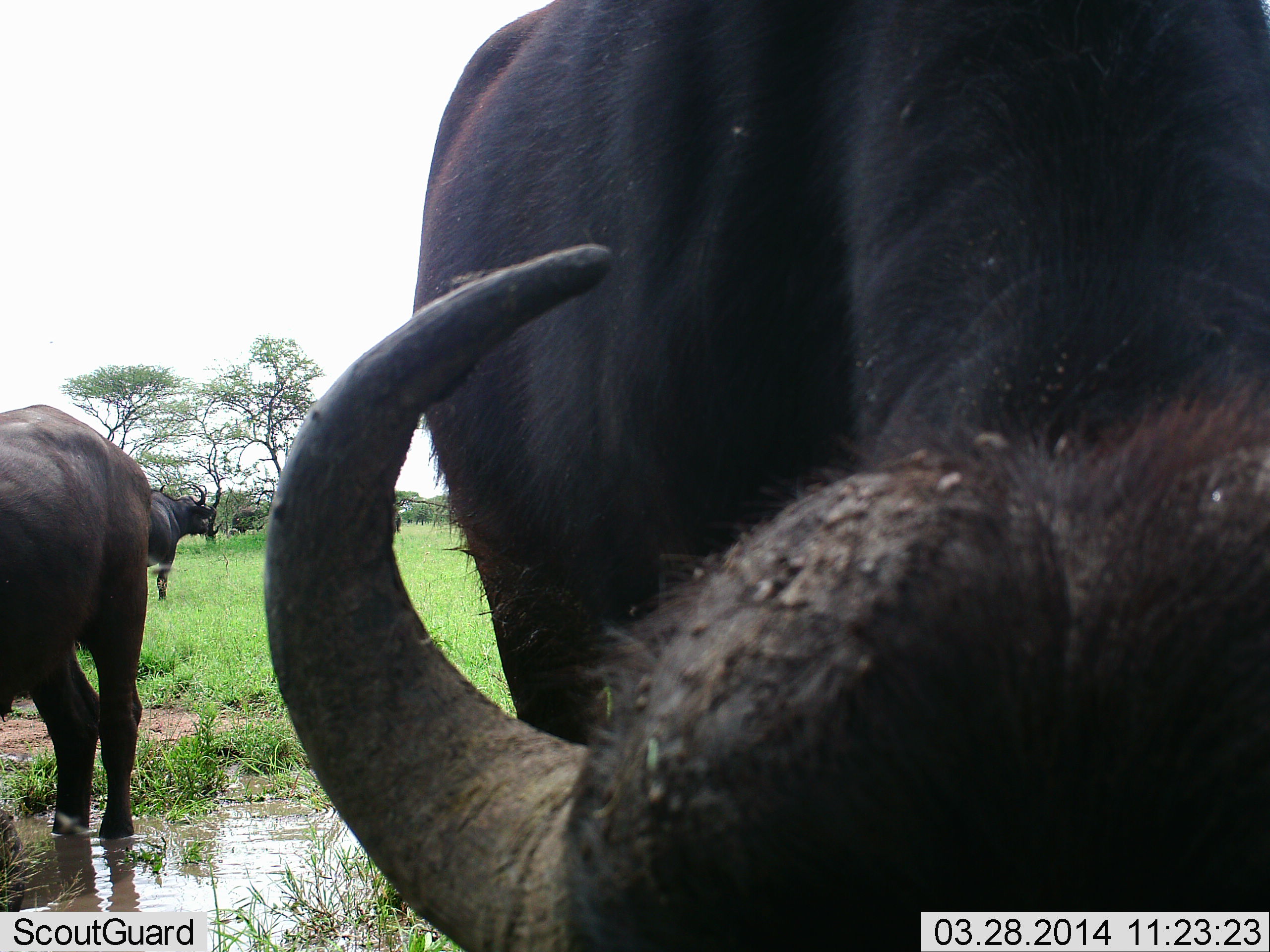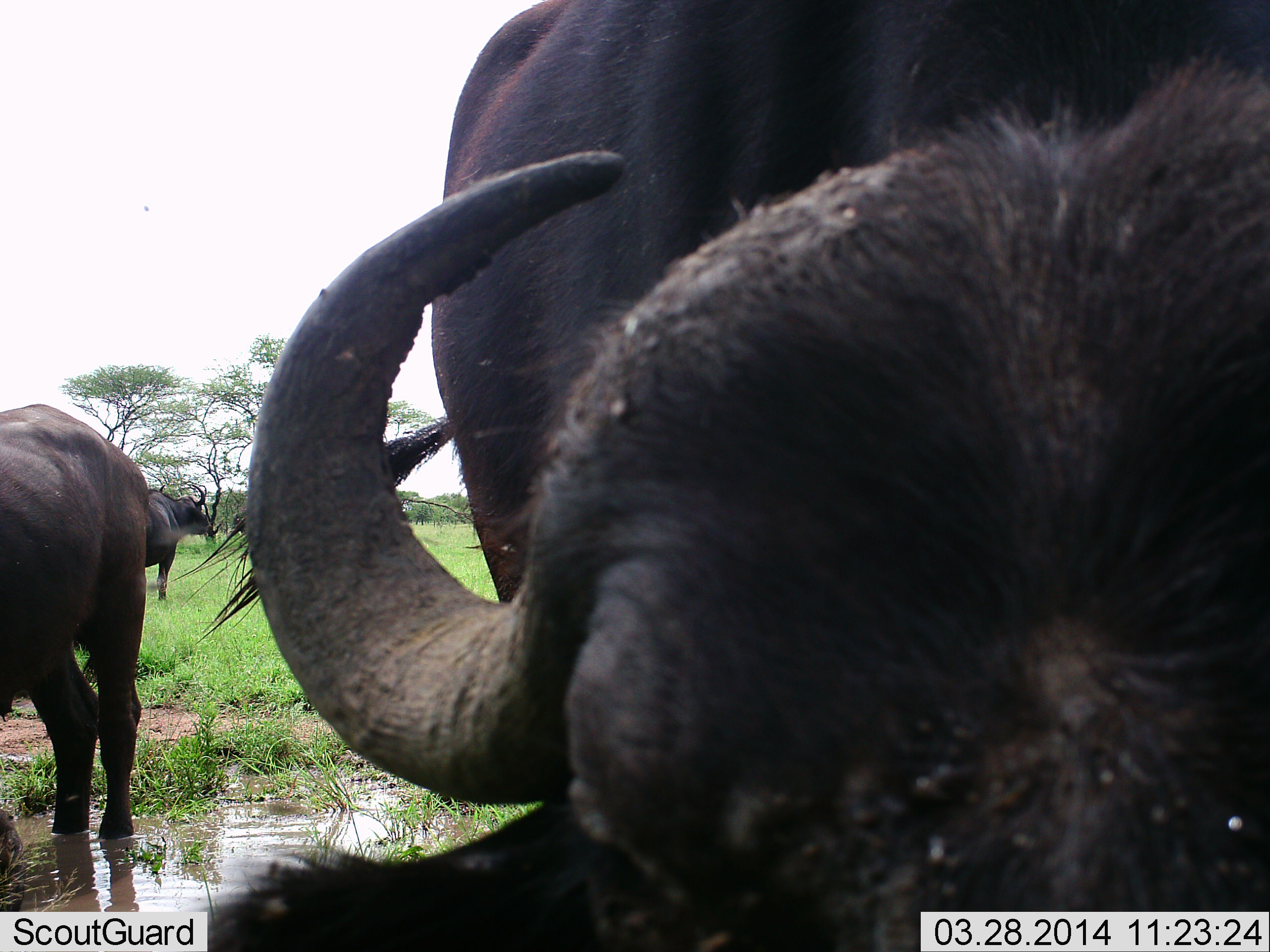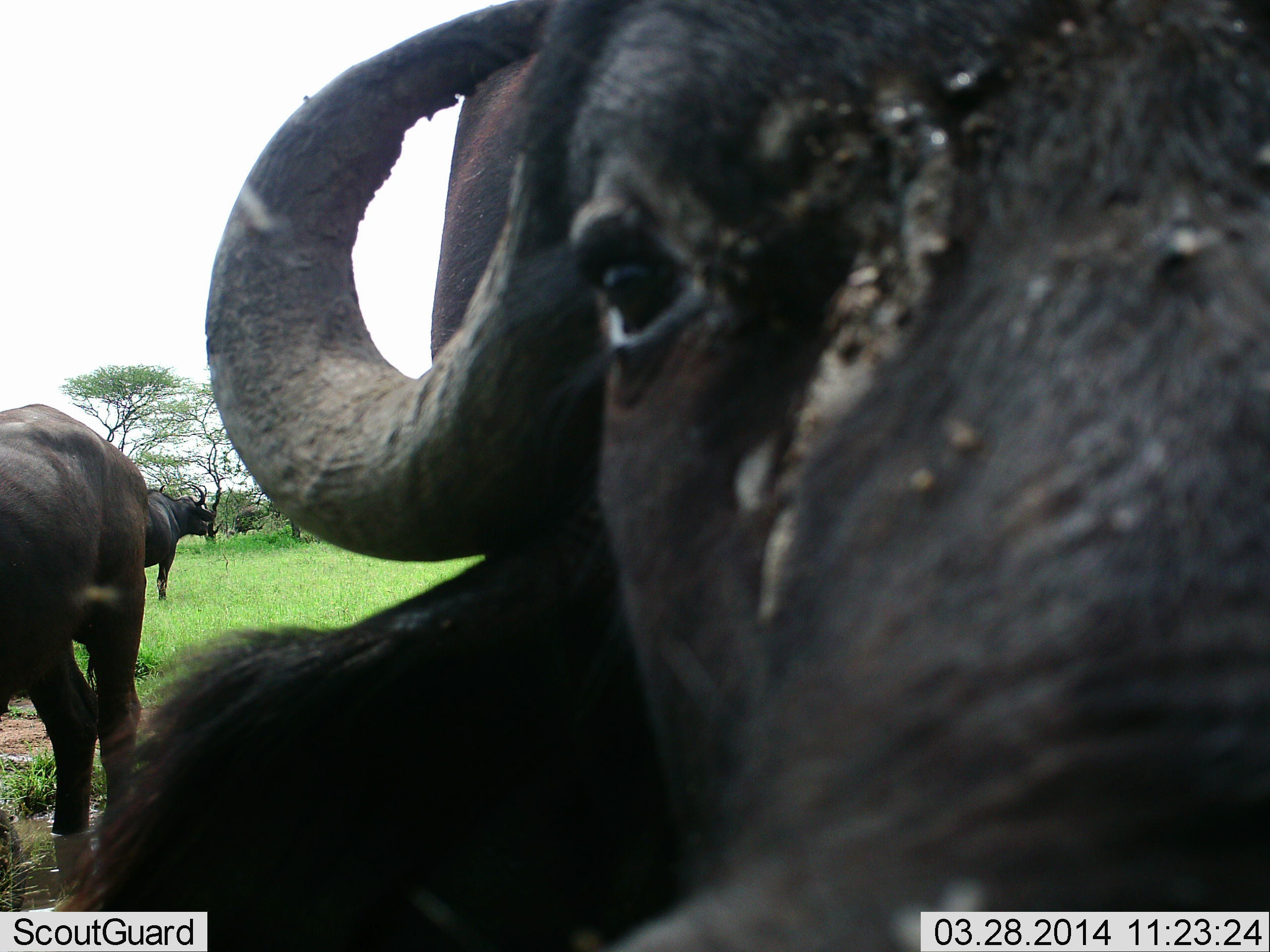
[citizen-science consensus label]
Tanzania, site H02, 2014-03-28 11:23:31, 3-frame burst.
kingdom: Animalia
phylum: Chordata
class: Mammalia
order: Artiodactyla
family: Bovidae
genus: Syncerus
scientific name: Syncerus caffer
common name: cape buffalo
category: buffalo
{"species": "buffalo (cape buffalo) (Syncerus caffer)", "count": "3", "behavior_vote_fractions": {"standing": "90%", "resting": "0%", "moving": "20%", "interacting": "10%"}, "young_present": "0%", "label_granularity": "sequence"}